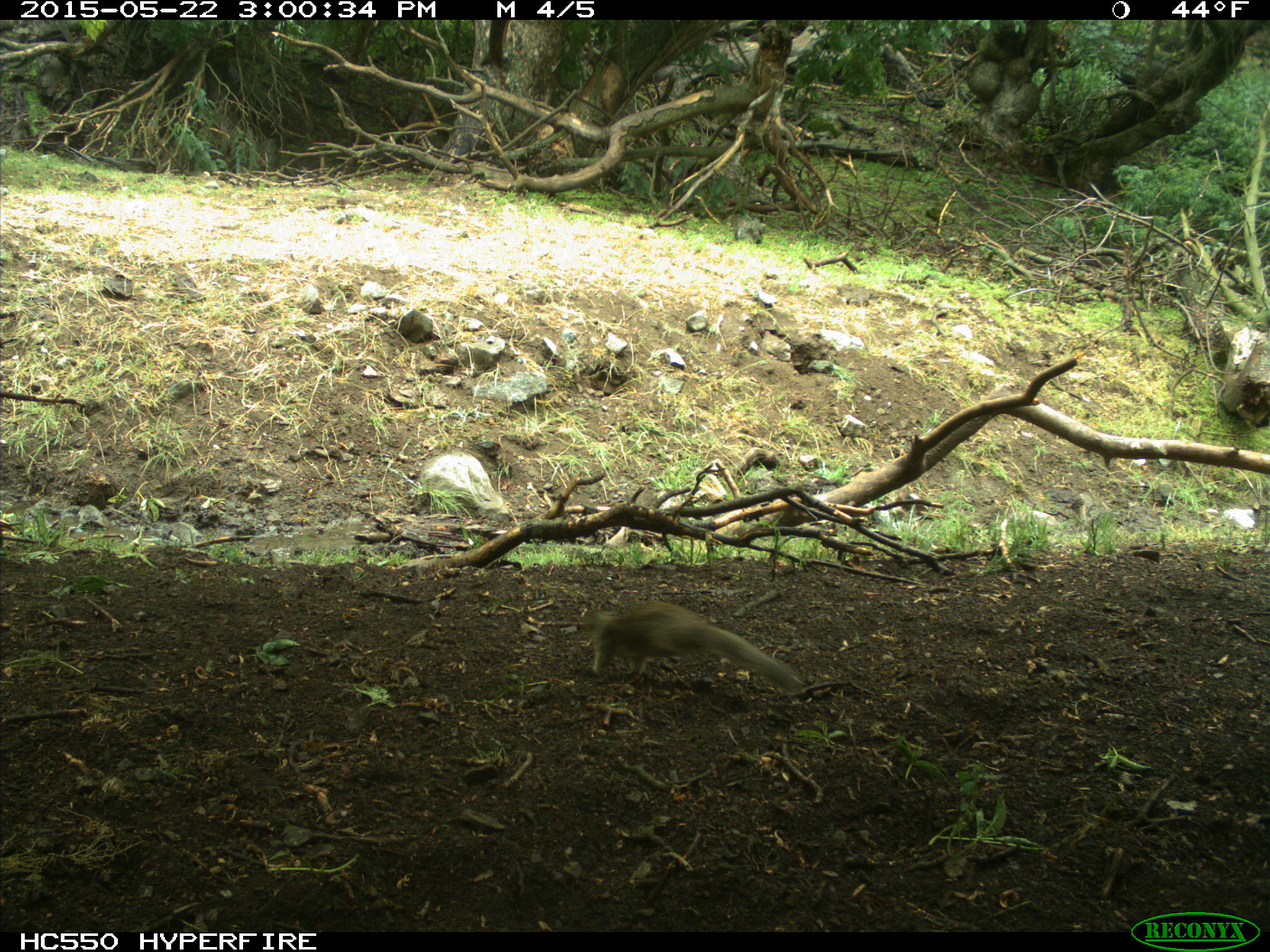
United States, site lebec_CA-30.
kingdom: Animalia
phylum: Chordata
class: Mammalia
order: Rodentia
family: Sciuridae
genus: Otospermophilus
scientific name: Otospermophilus beecheyi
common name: california ground squirrel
Otospermophilus beecheyi (california ground squirrel).